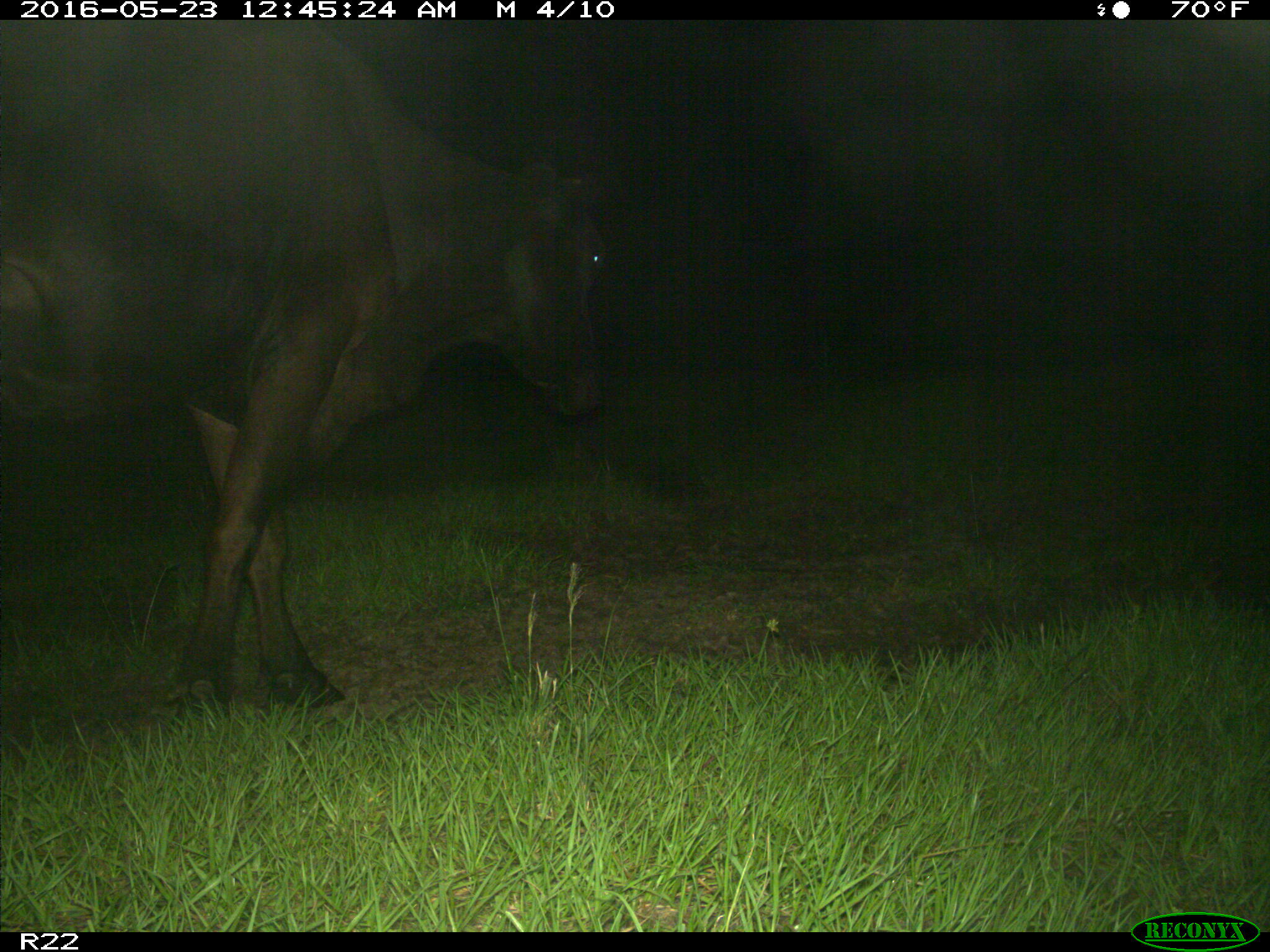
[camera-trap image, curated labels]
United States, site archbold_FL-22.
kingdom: Animalia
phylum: Chordata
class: Mammalia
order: Artiodactyla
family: Bovidae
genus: Bos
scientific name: Bos taurus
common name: domestic cow